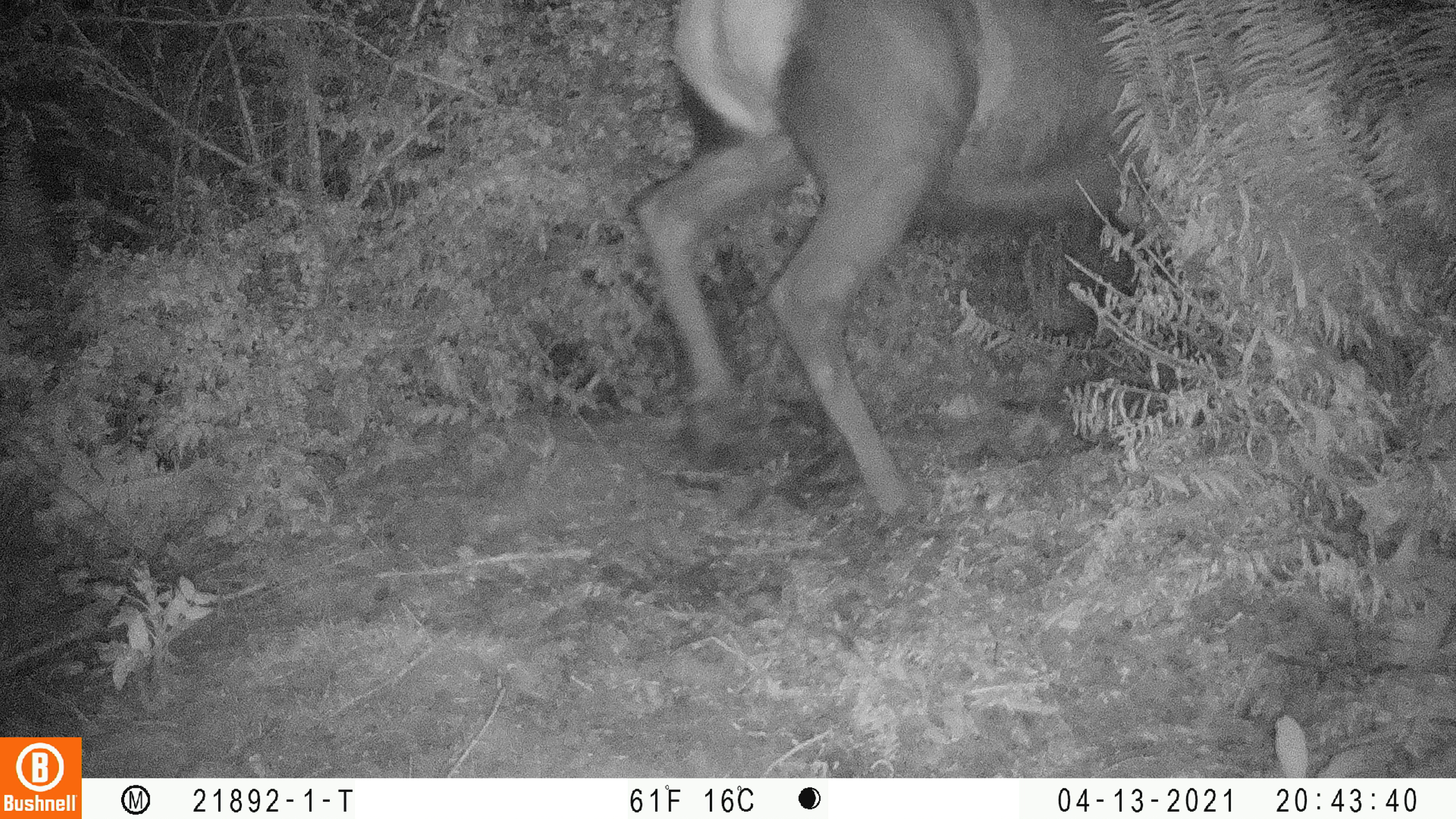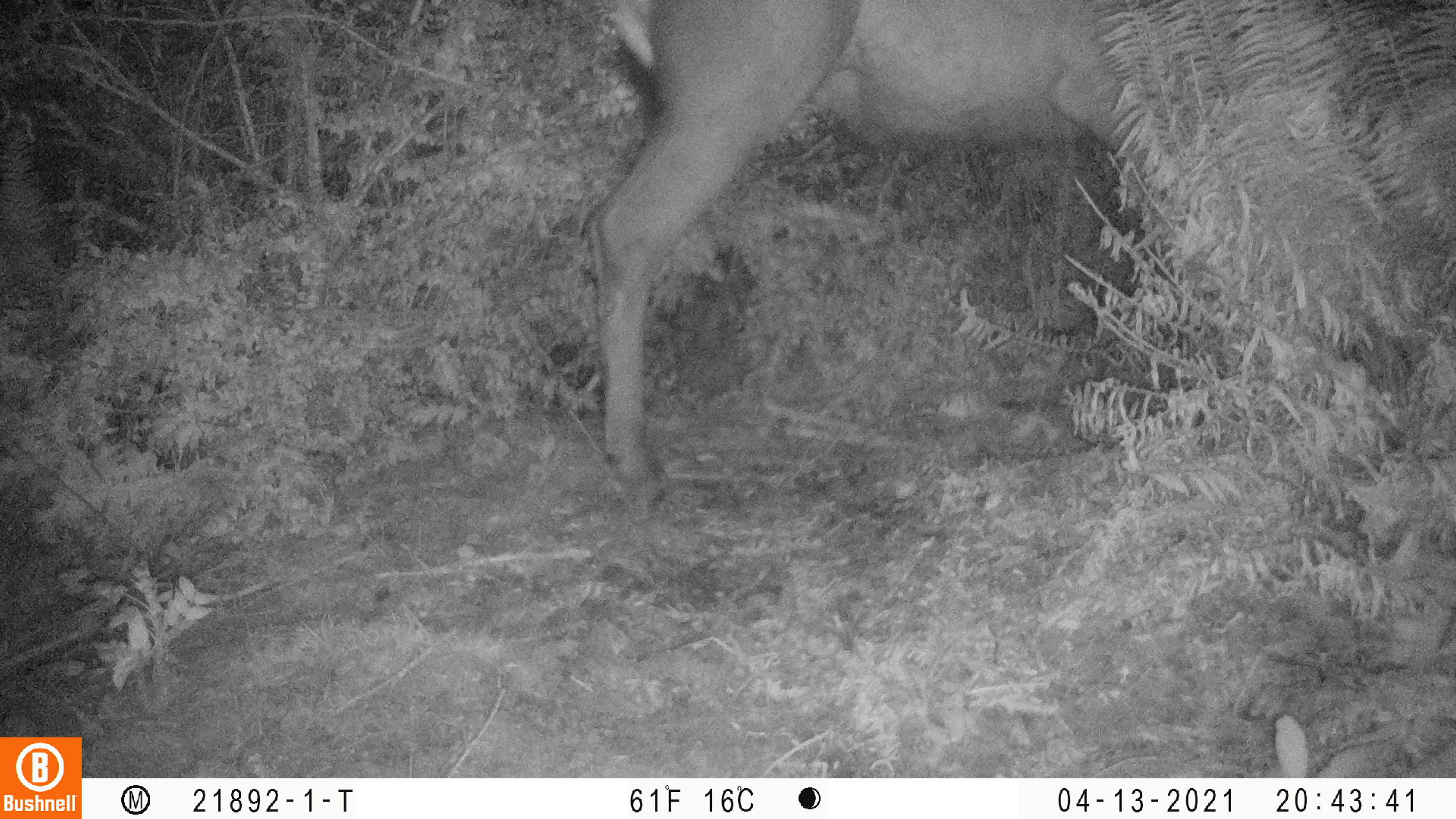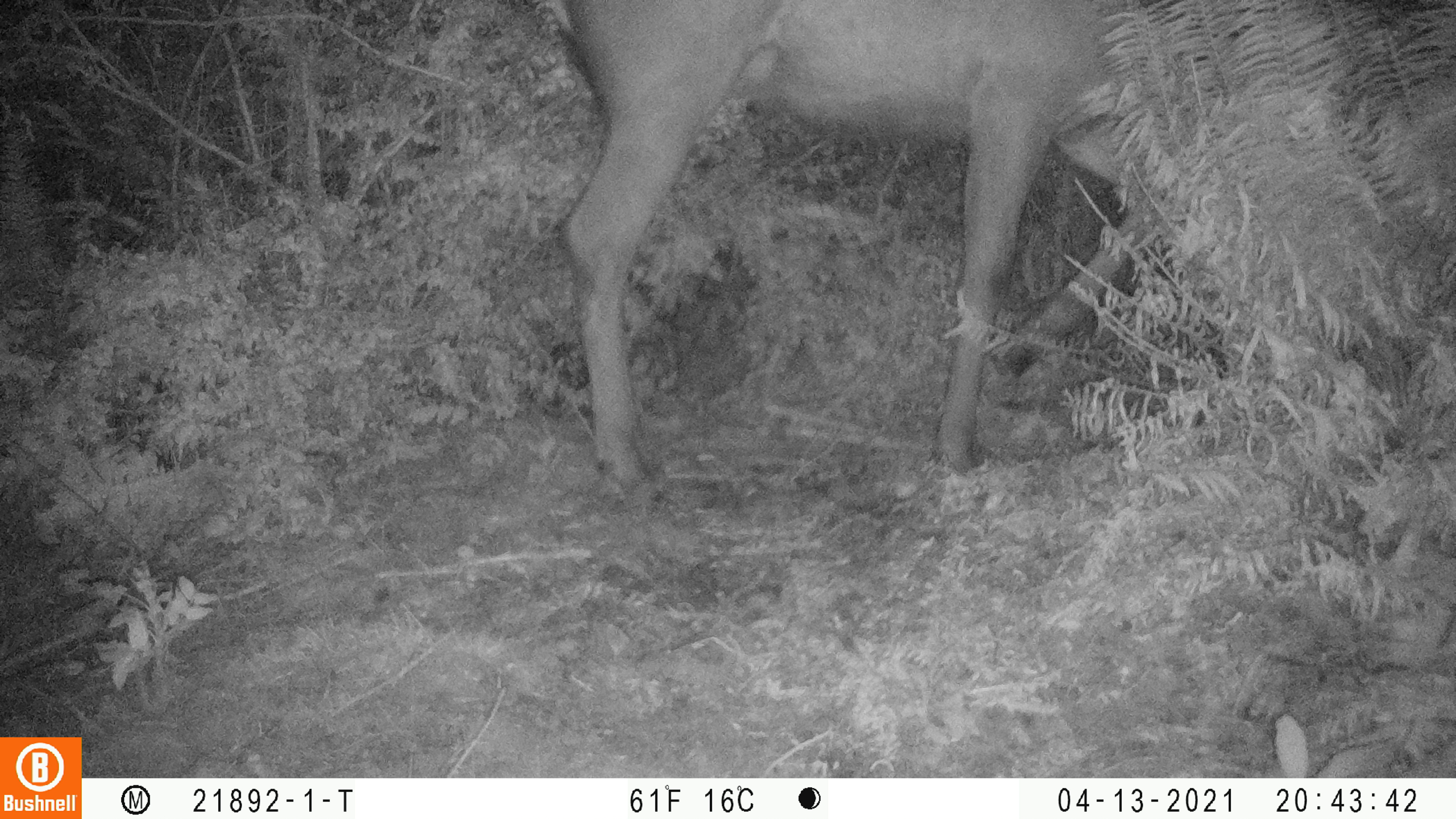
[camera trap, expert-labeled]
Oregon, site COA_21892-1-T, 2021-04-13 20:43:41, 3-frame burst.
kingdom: Animalia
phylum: Chordata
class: Mammalia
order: Artiodactyla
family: Cervidae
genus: Cervus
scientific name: Cervus canadensis roosevelti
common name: roosevelt elk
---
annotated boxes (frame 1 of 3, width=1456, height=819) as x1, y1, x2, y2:
roosevelt elk: 605, 0, 1245, 557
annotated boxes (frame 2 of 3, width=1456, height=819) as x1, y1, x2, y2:
roosevelt elk: 558, 0, 1365, 513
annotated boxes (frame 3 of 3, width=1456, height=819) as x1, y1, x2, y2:
roosevelt elk: 516, 0, 1333, 511